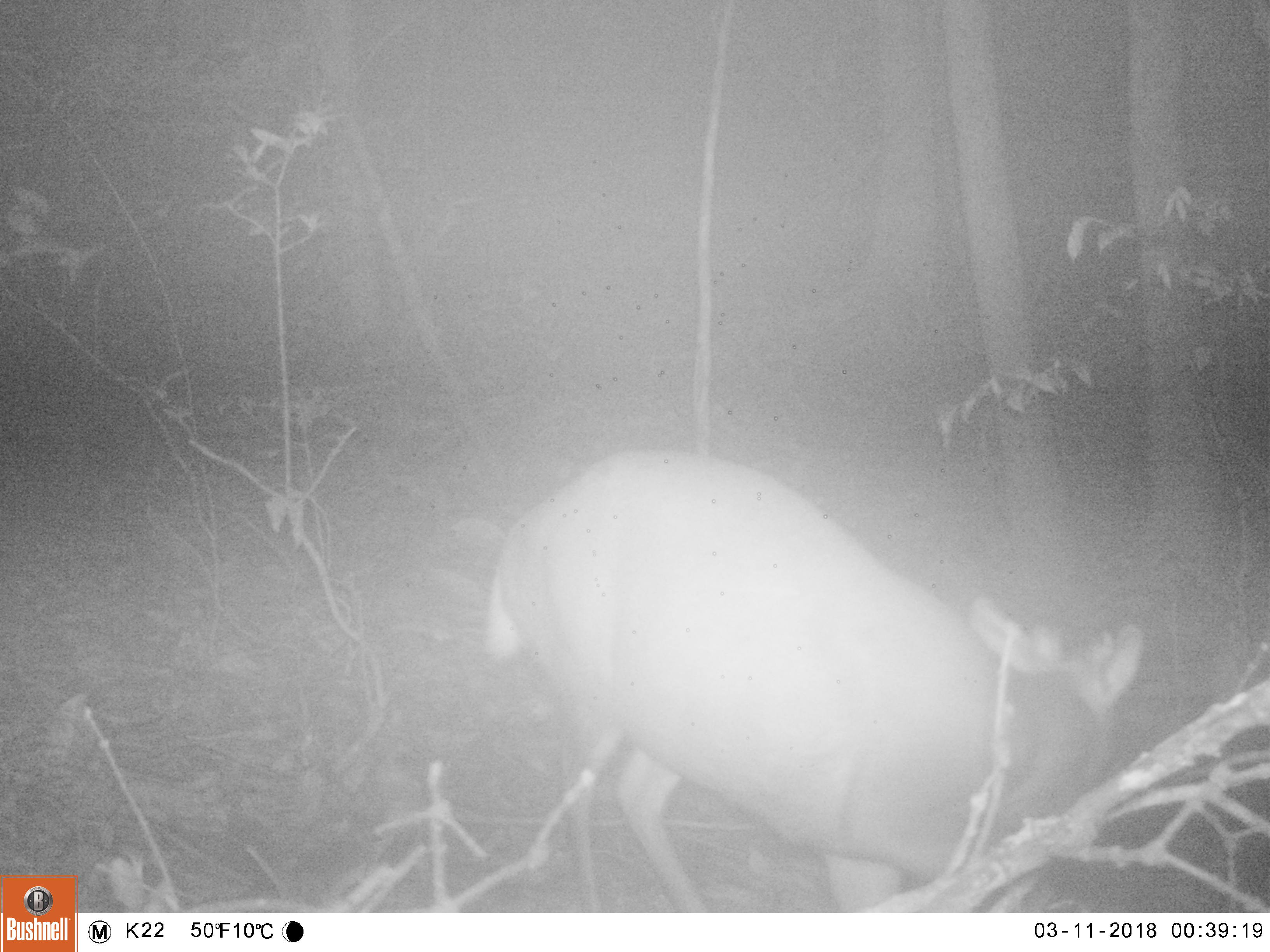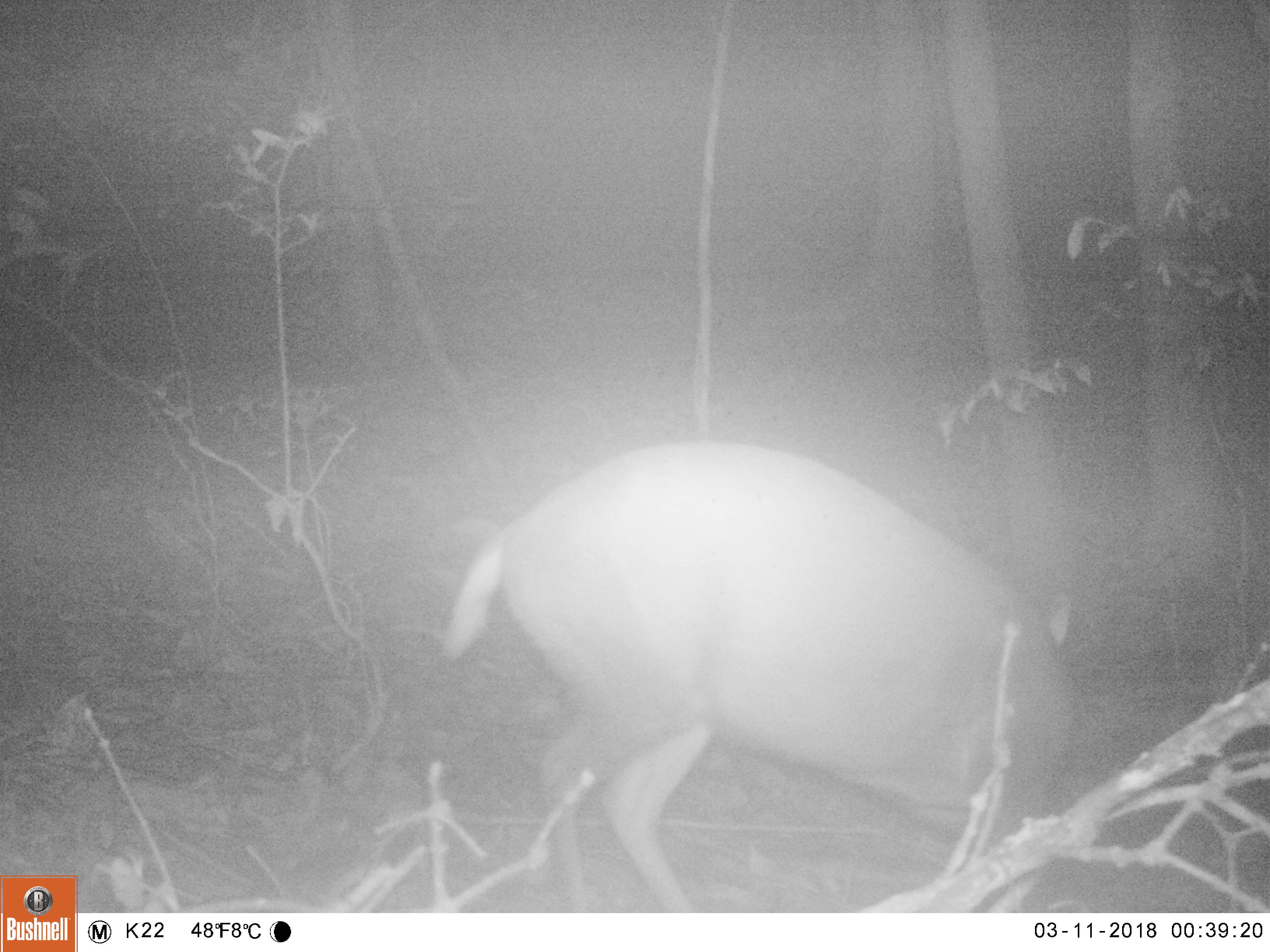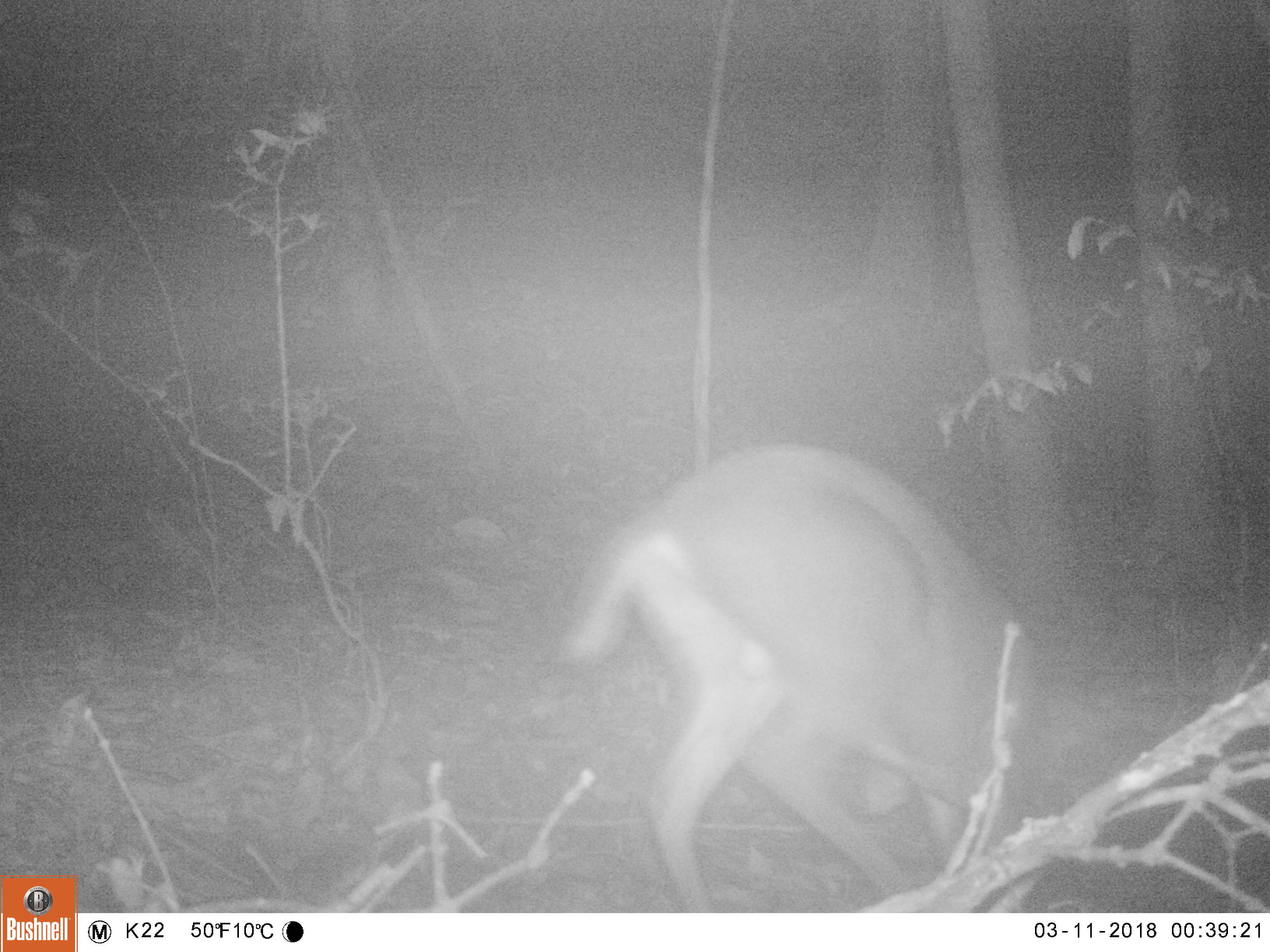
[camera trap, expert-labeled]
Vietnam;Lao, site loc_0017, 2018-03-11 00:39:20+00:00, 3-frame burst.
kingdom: Animalia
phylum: Chordata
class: Mammalia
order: Artiodactyla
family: Cervidae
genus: Muntiacus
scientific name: Muntiacus rooseveltorum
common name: roosevelt's muntjac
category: roosevelts muntjac group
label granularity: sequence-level